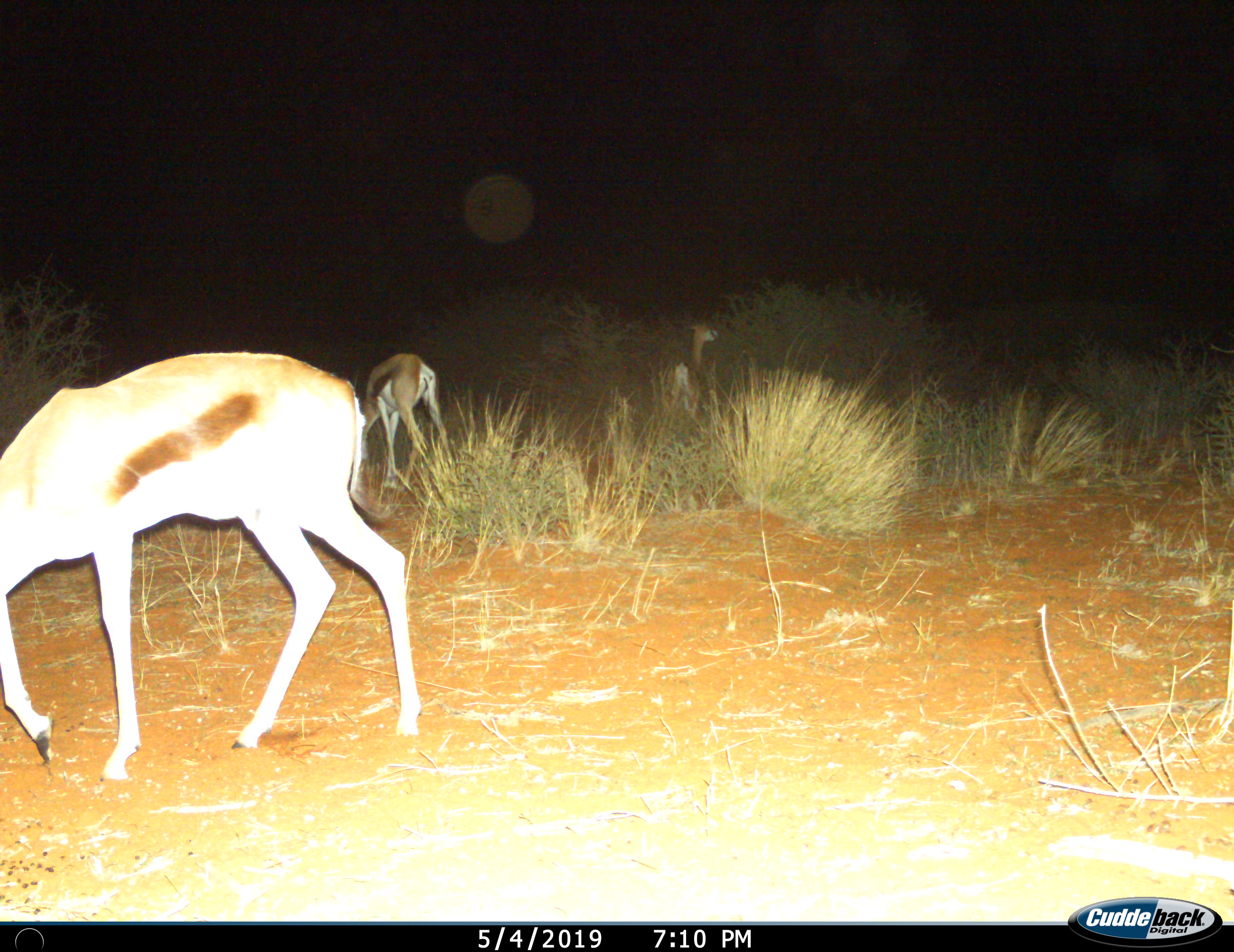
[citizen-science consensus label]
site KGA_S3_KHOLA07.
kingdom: Animalia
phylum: Chordata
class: Mammalia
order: Artiodactyla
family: Bovidae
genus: Antidorcas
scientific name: Antidorcas marsupialis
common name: springbok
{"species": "springbok (Antidorcas marsupialis)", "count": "3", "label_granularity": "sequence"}